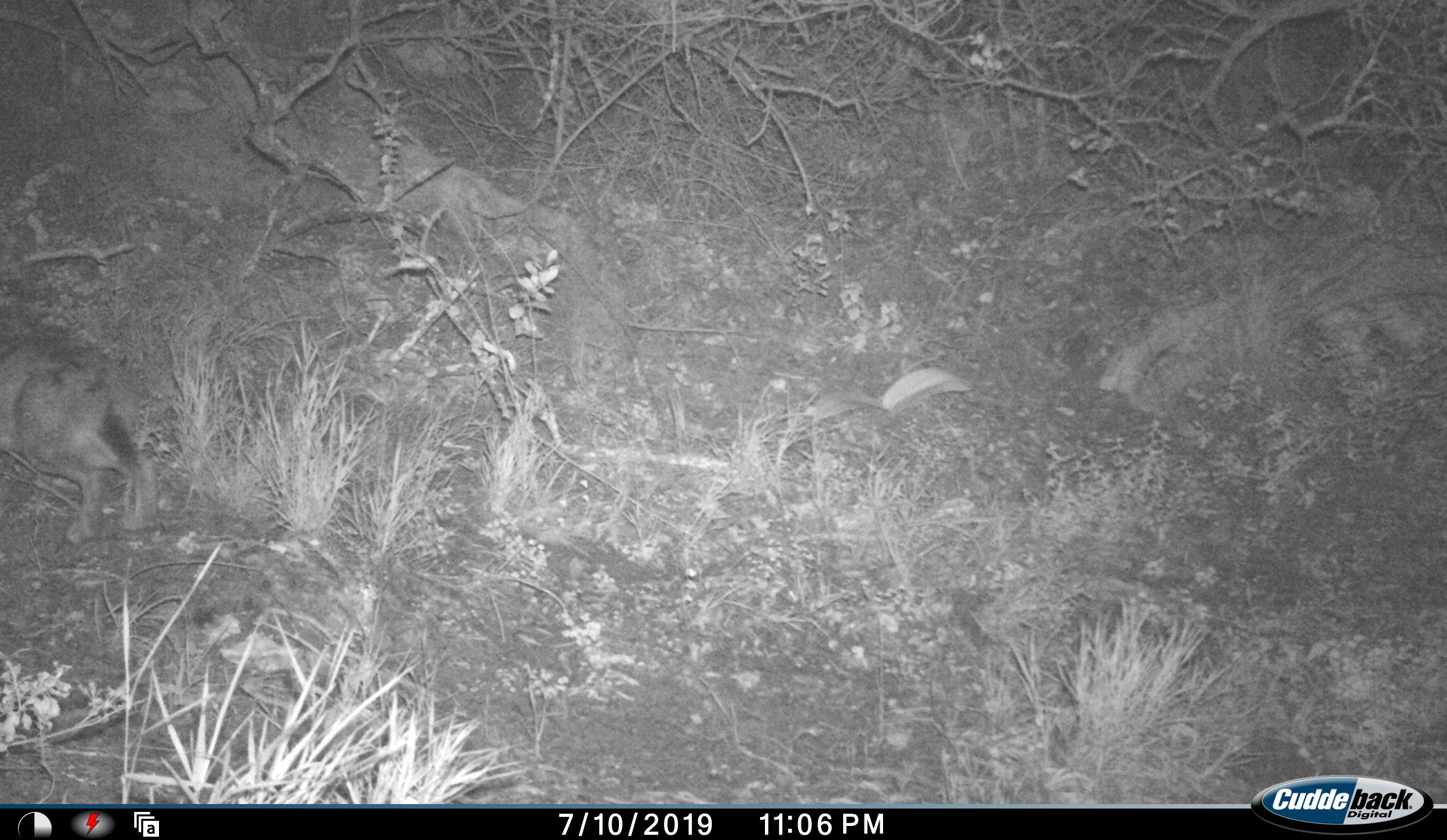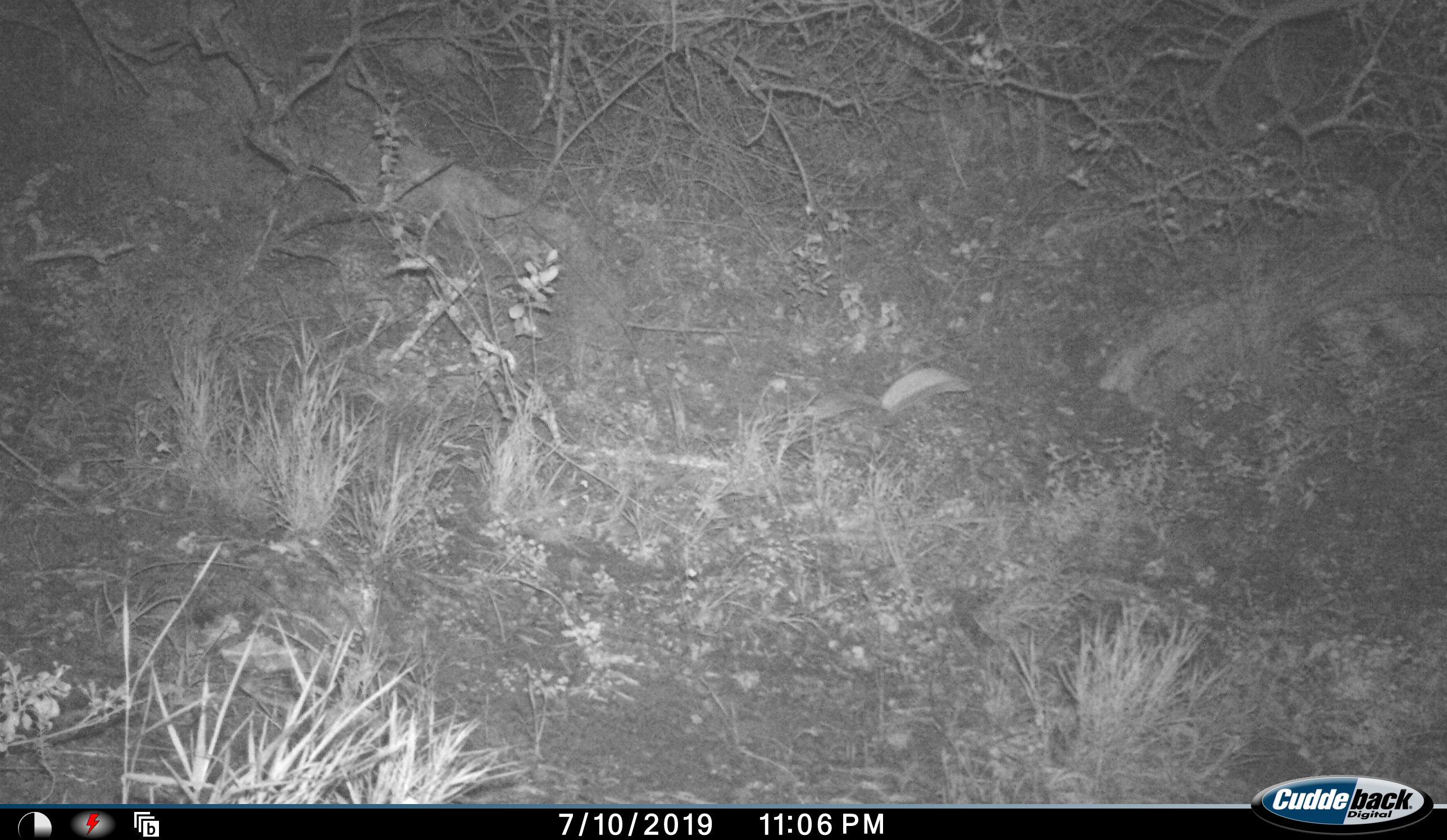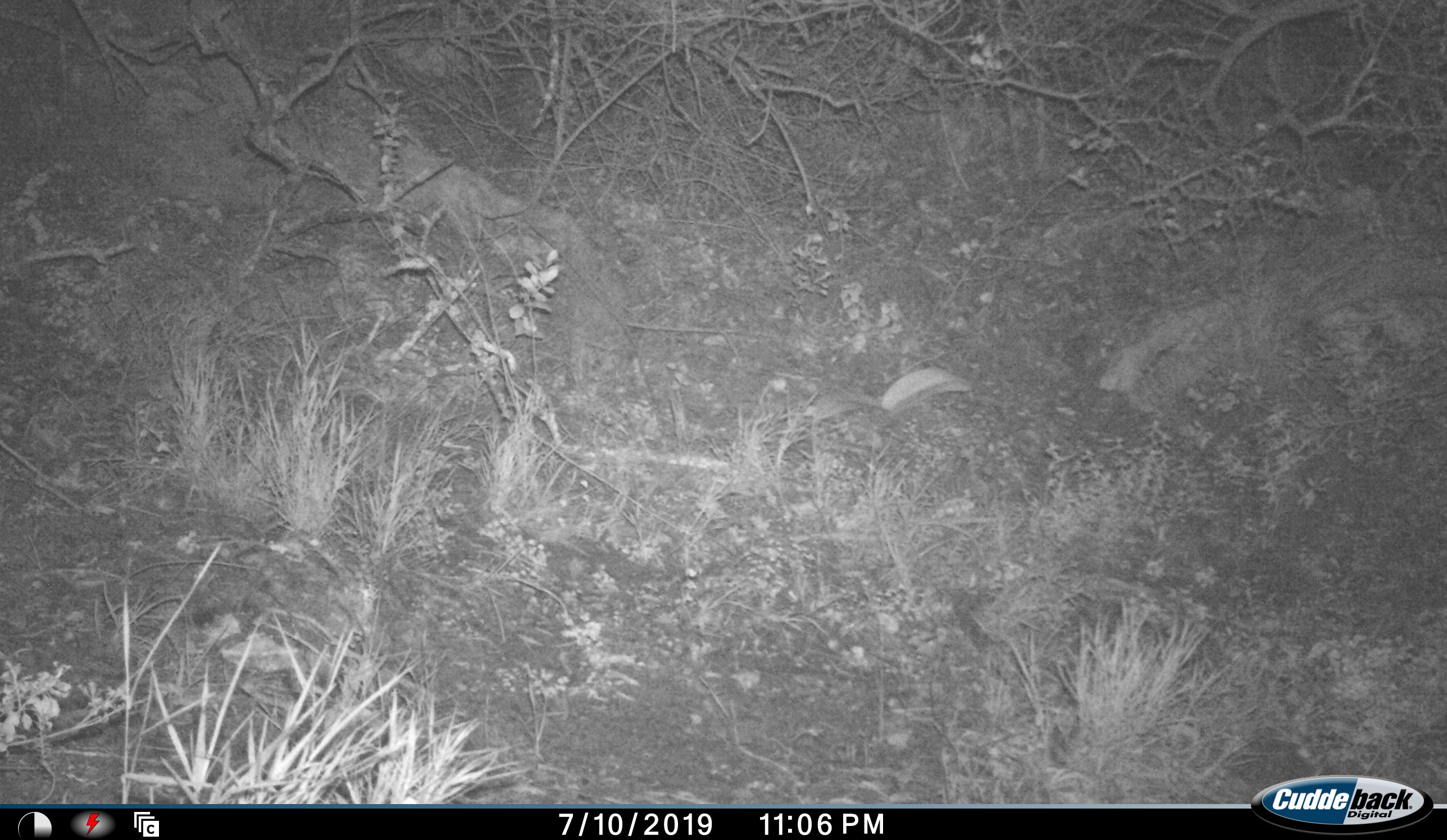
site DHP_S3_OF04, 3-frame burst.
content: unidentified animal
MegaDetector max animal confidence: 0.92